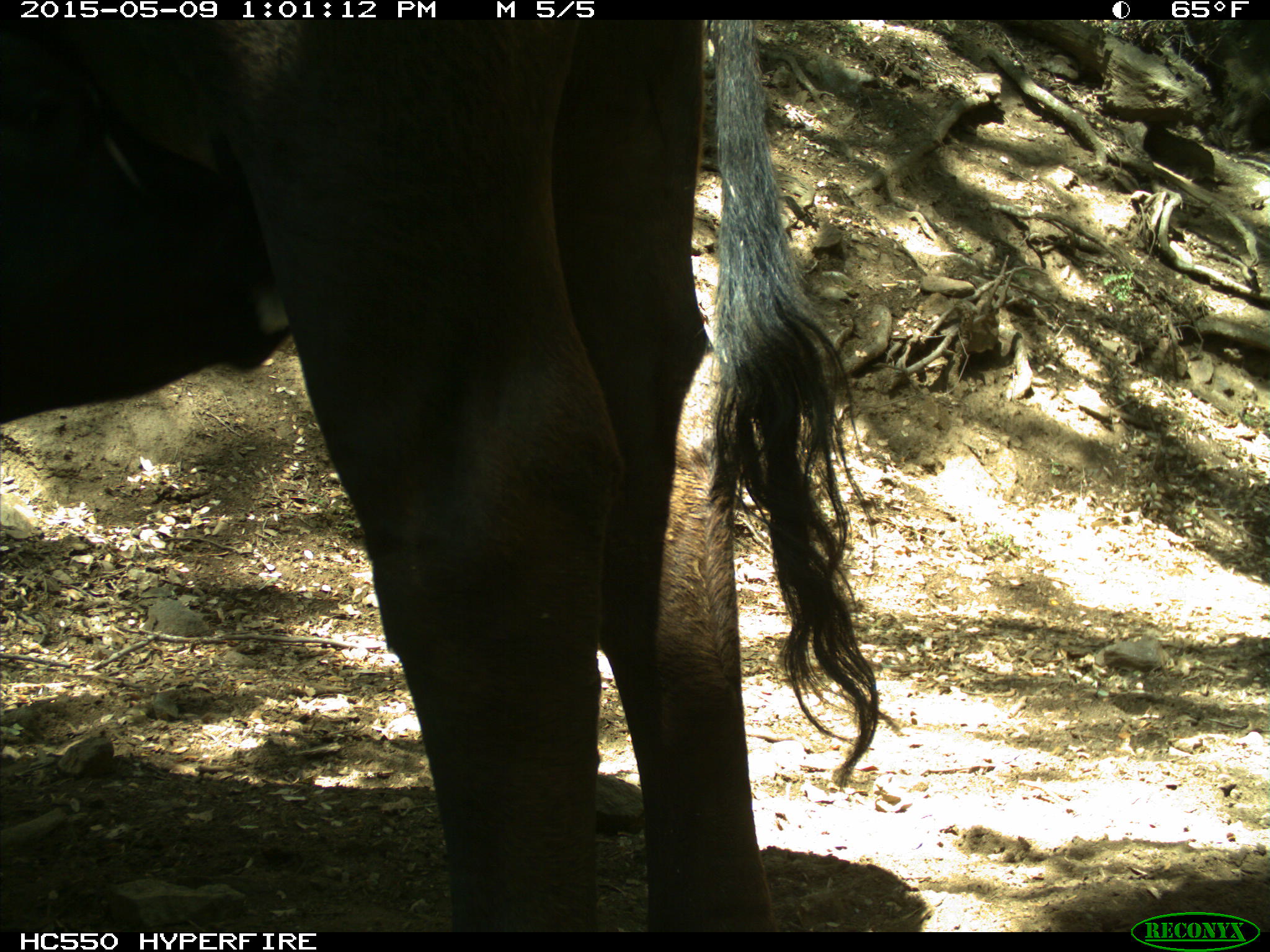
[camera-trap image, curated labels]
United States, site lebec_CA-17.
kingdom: Animalia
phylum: Chordata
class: Mammalia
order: Artiodactyla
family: Bovidae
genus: Bos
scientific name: Bos taurus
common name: domestic cow